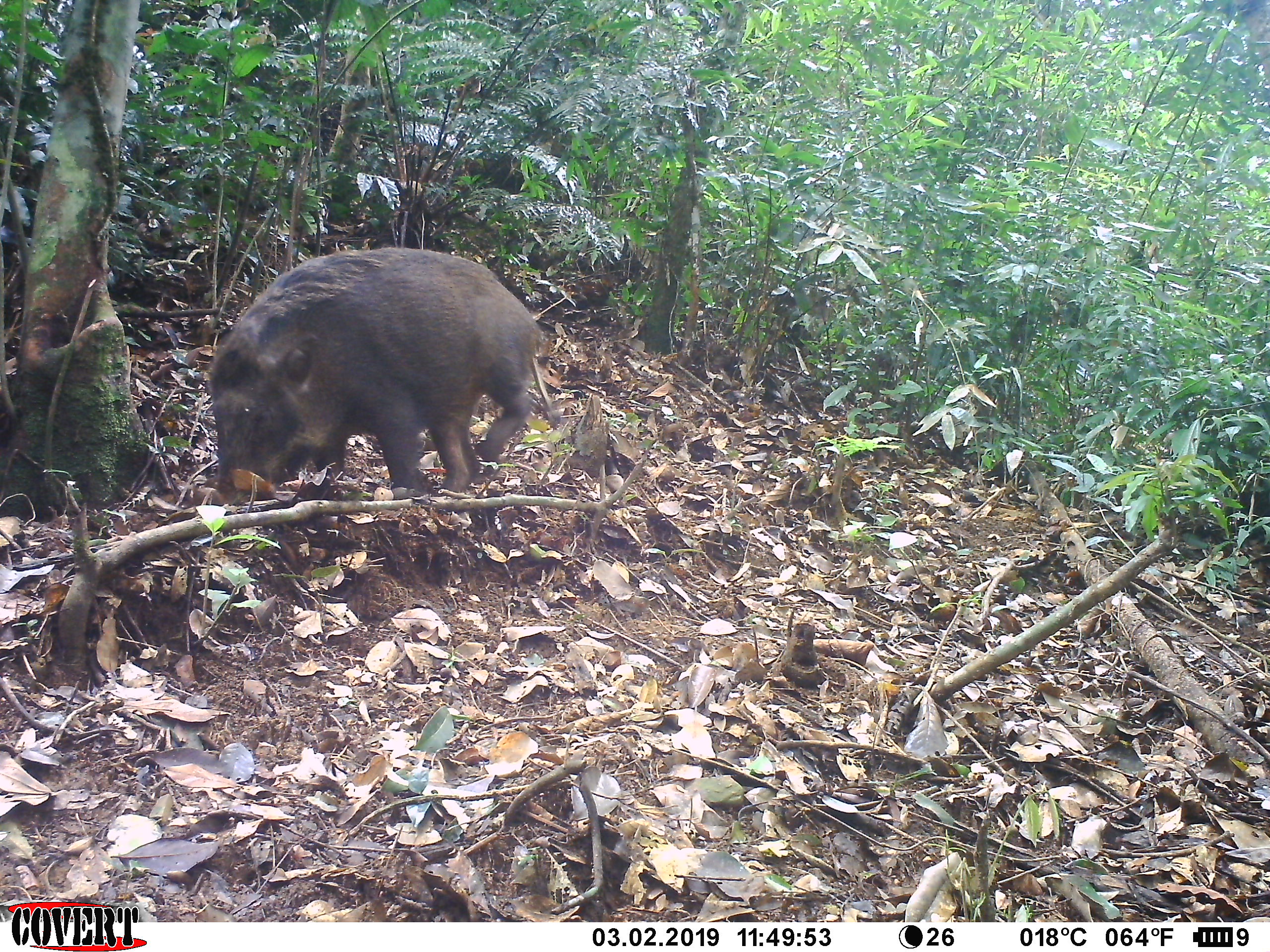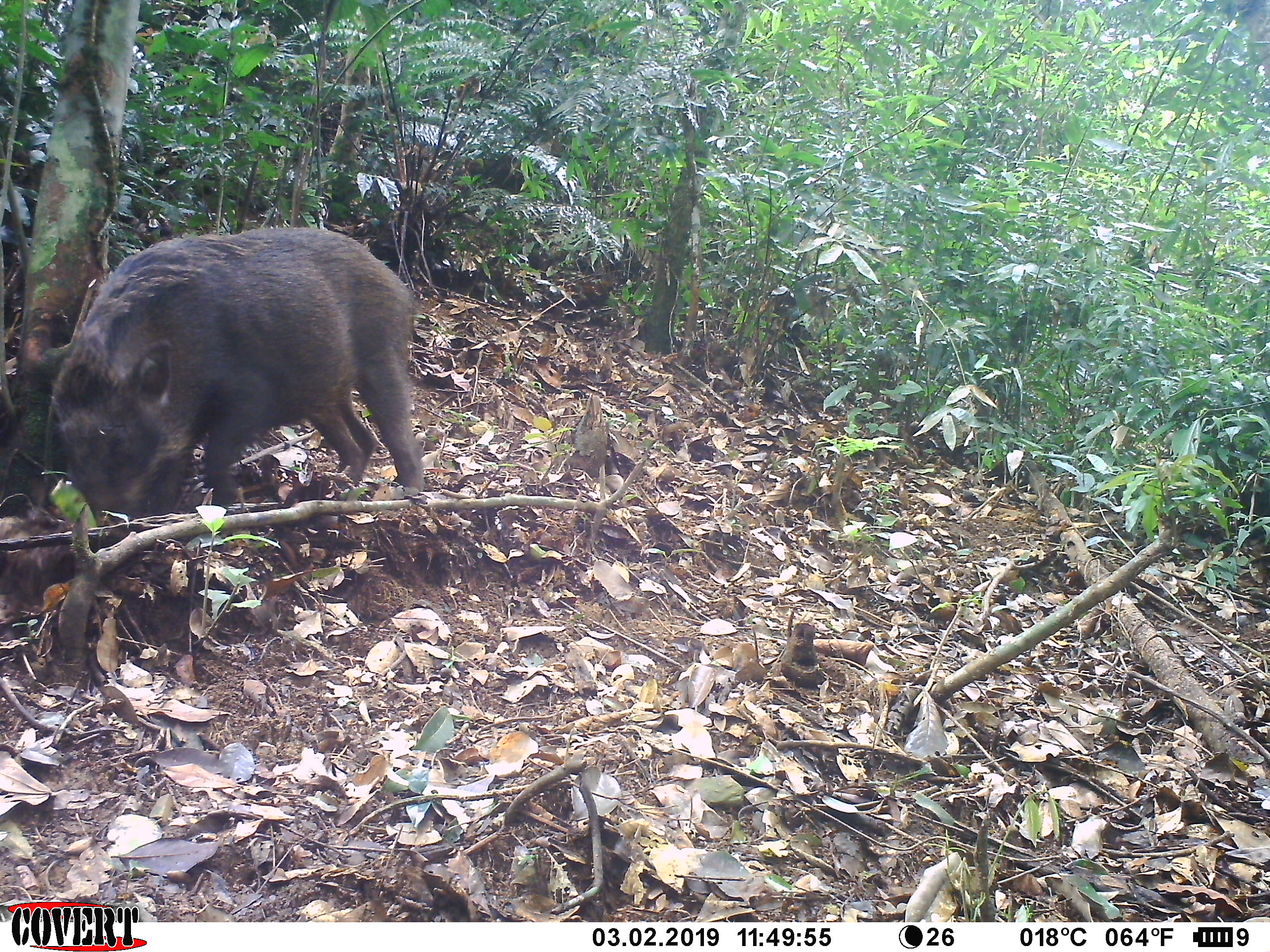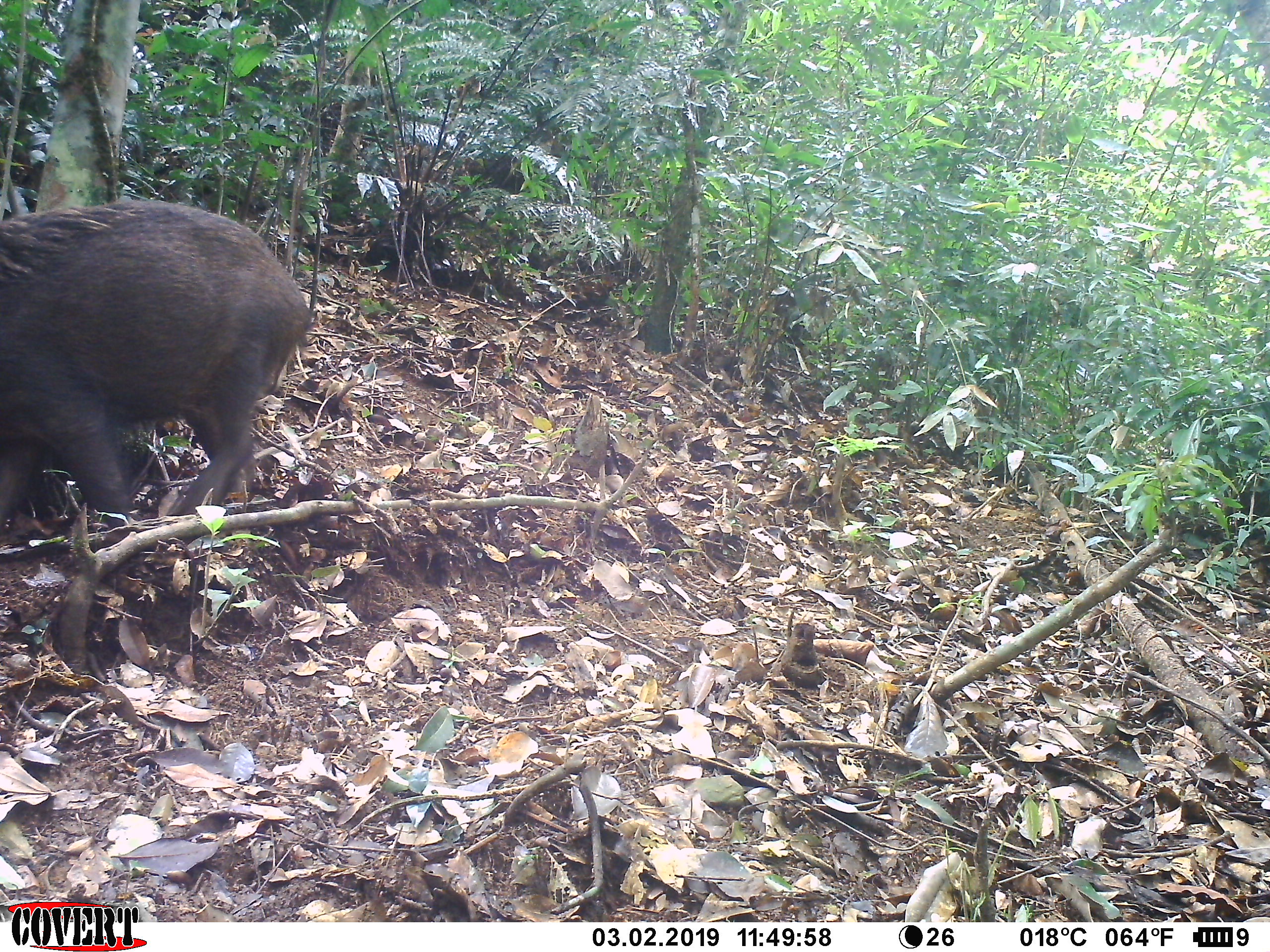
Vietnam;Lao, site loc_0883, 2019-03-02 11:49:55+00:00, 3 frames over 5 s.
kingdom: Animalia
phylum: Chordata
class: Mammalia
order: Artiodactyla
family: Suidae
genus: Sus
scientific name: Sus scrofa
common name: eurasian wild pig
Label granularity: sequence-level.